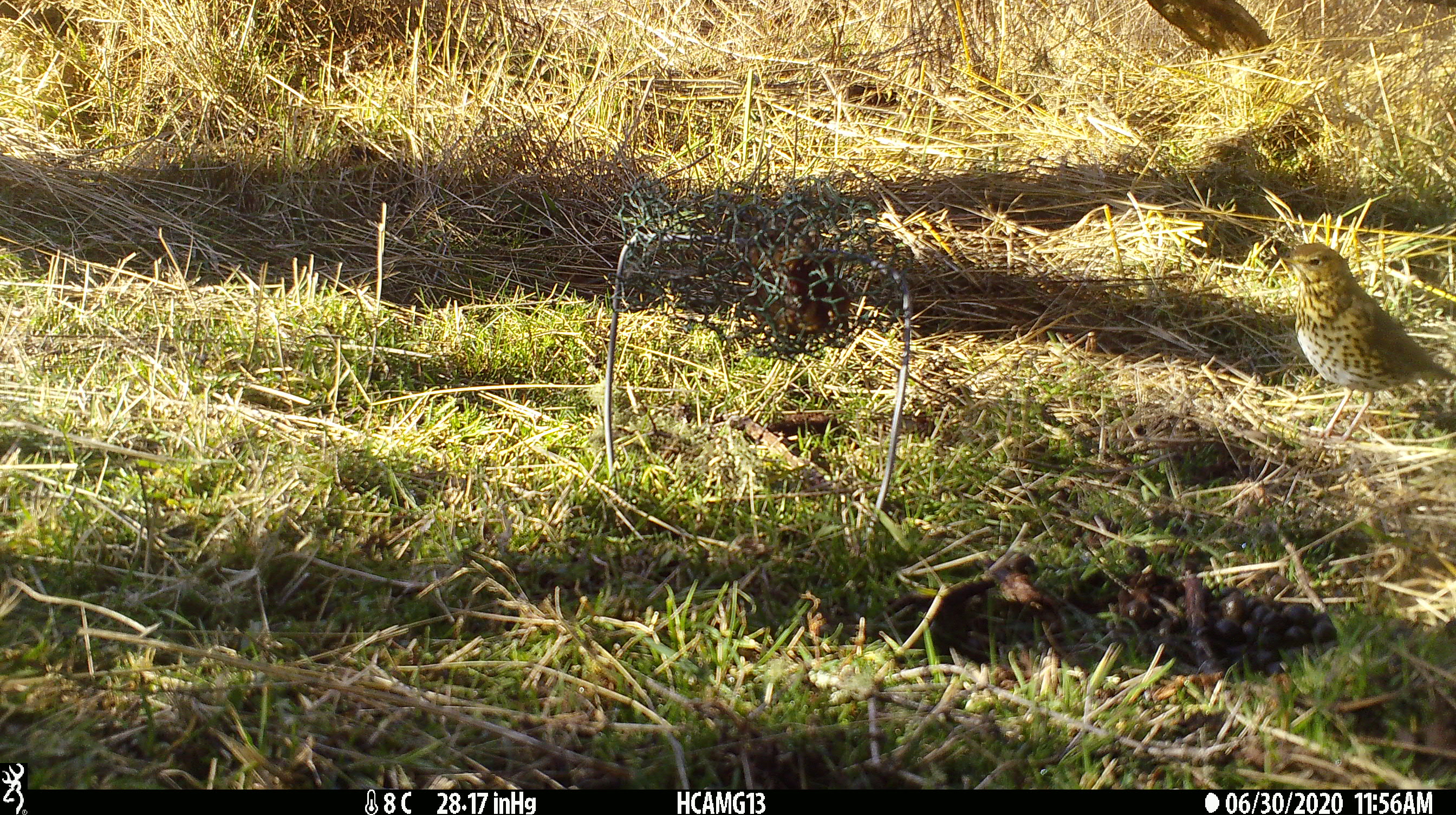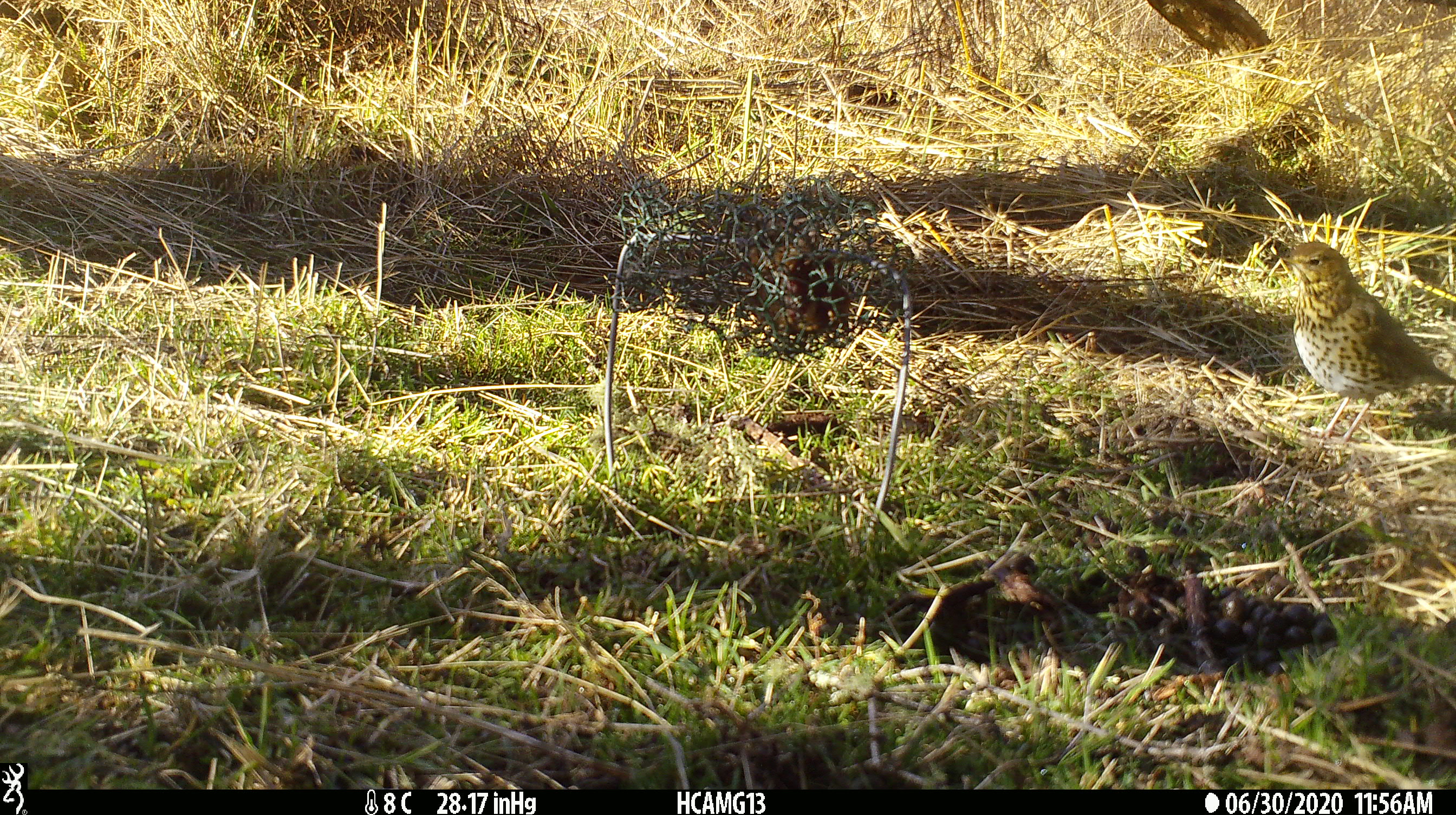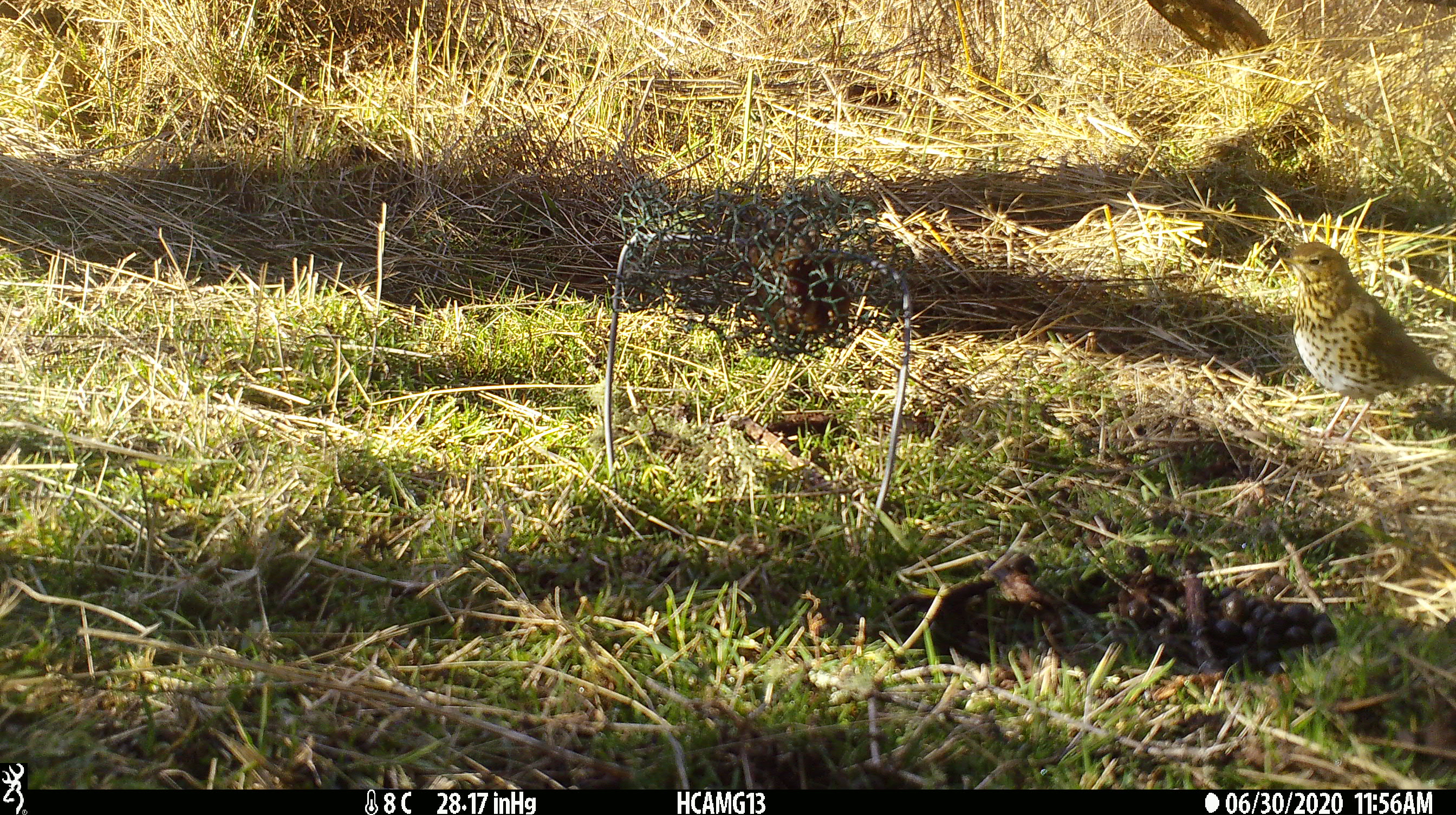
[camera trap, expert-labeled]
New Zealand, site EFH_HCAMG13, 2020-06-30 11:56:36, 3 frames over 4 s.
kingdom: Animalia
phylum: Chordata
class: Aves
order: Passeriformes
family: Turdidae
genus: Turdus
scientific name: Turdus philomelos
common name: song thrush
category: thrush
Thrush (song thrush) (Turdus philomelos).